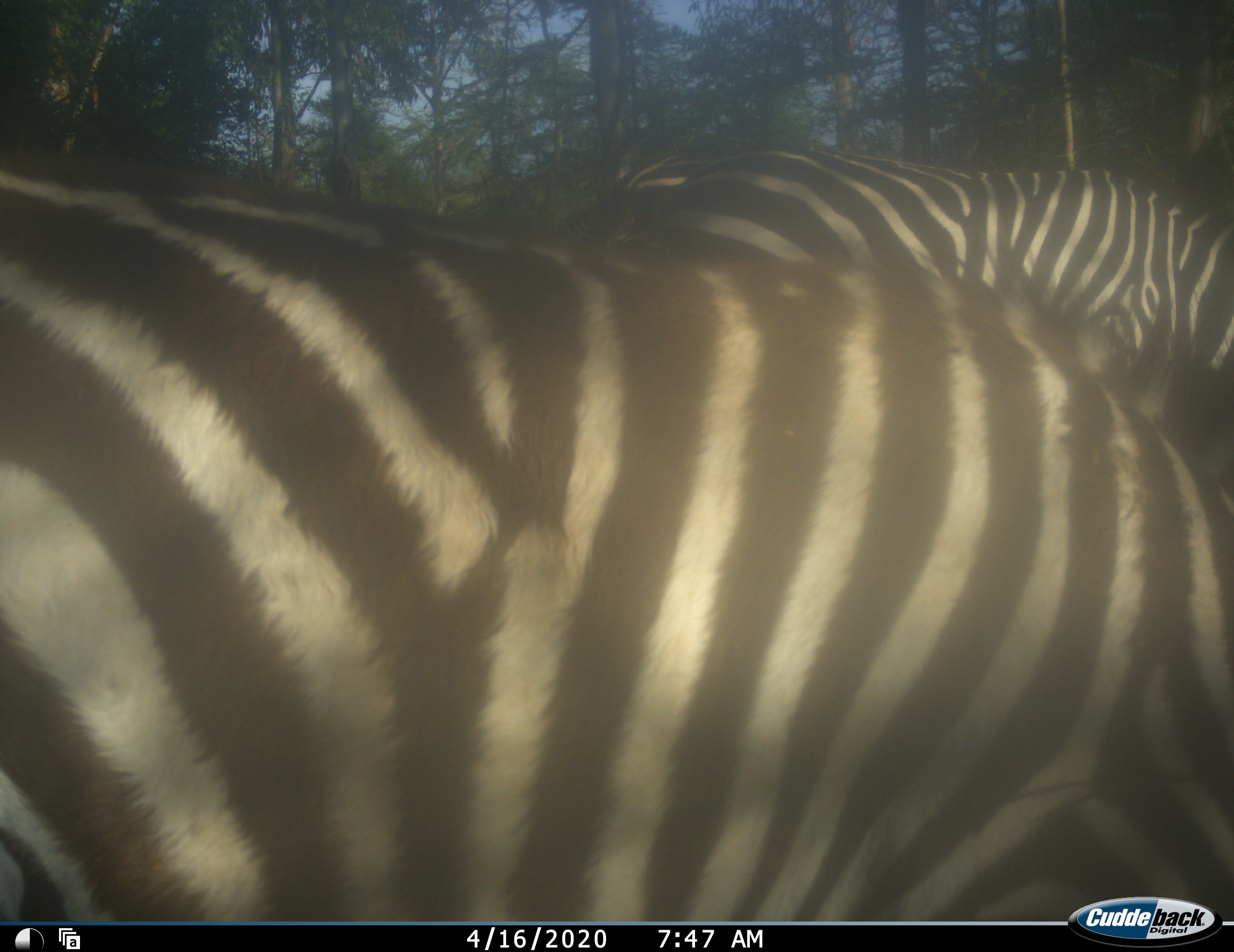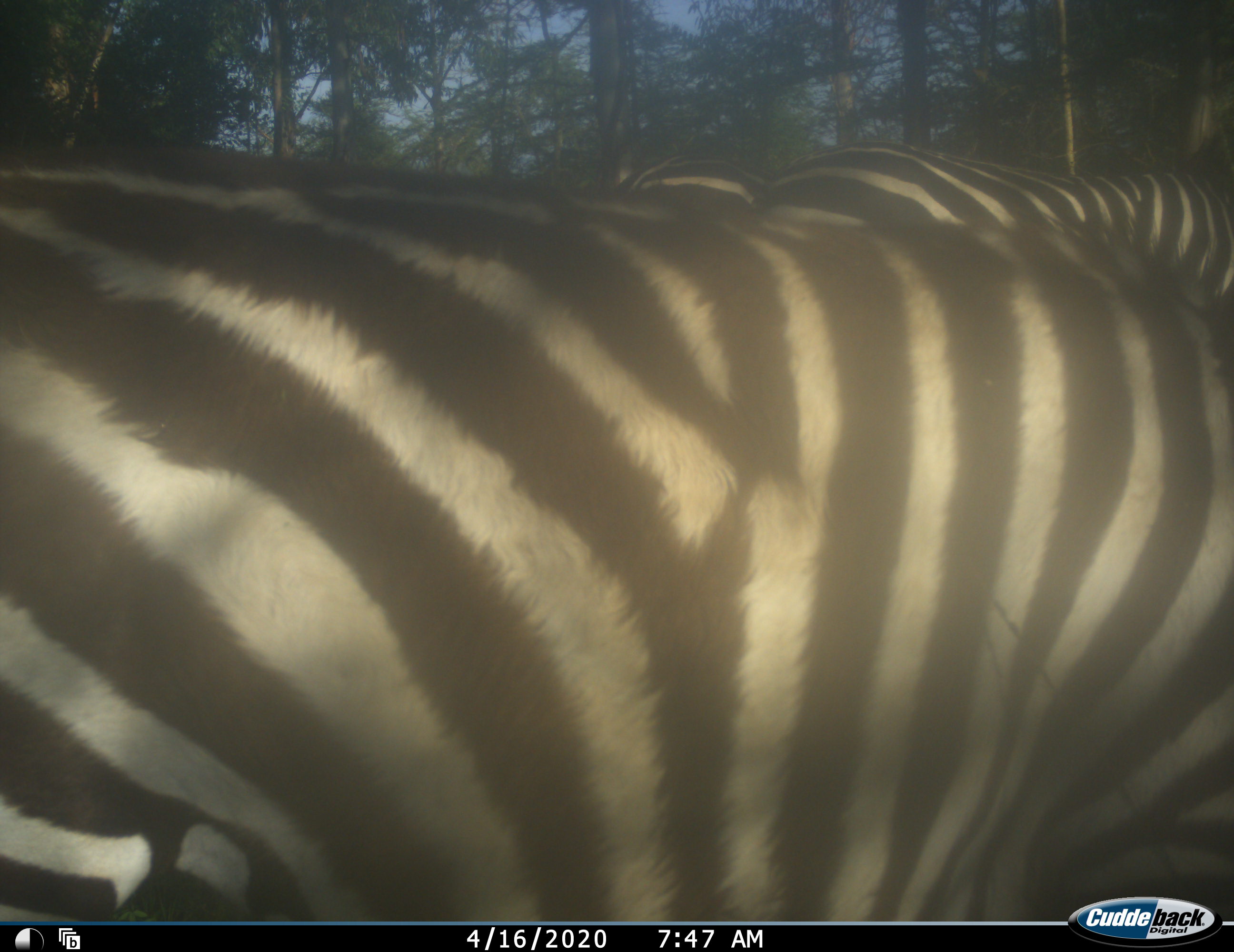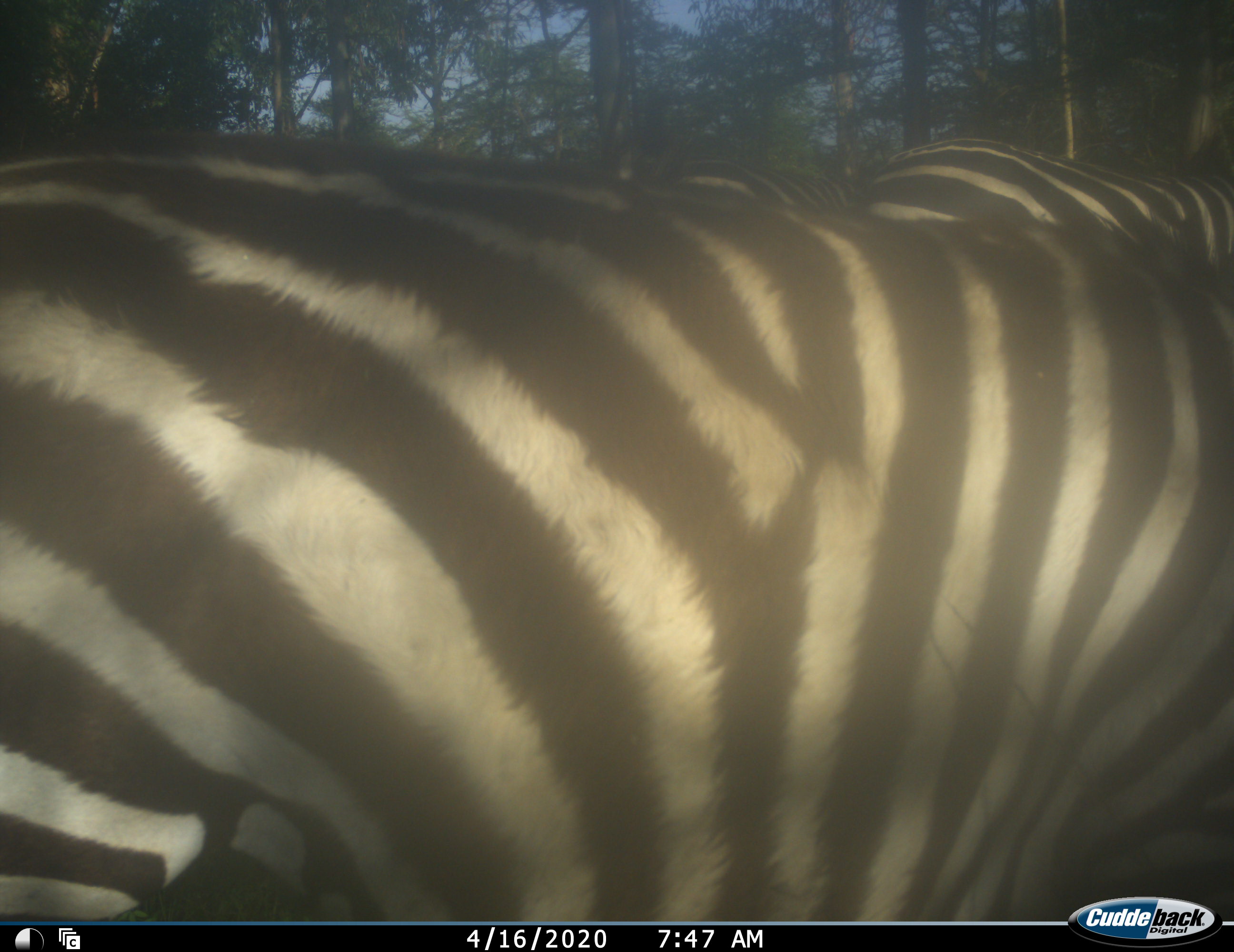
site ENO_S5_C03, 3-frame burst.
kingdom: Animalia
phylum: Chordata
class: Mammalia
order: Perissodactyla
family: Equidae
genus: Equus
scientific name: Equus quagga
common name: plains zebra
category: zebraplains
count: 2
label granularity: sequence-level